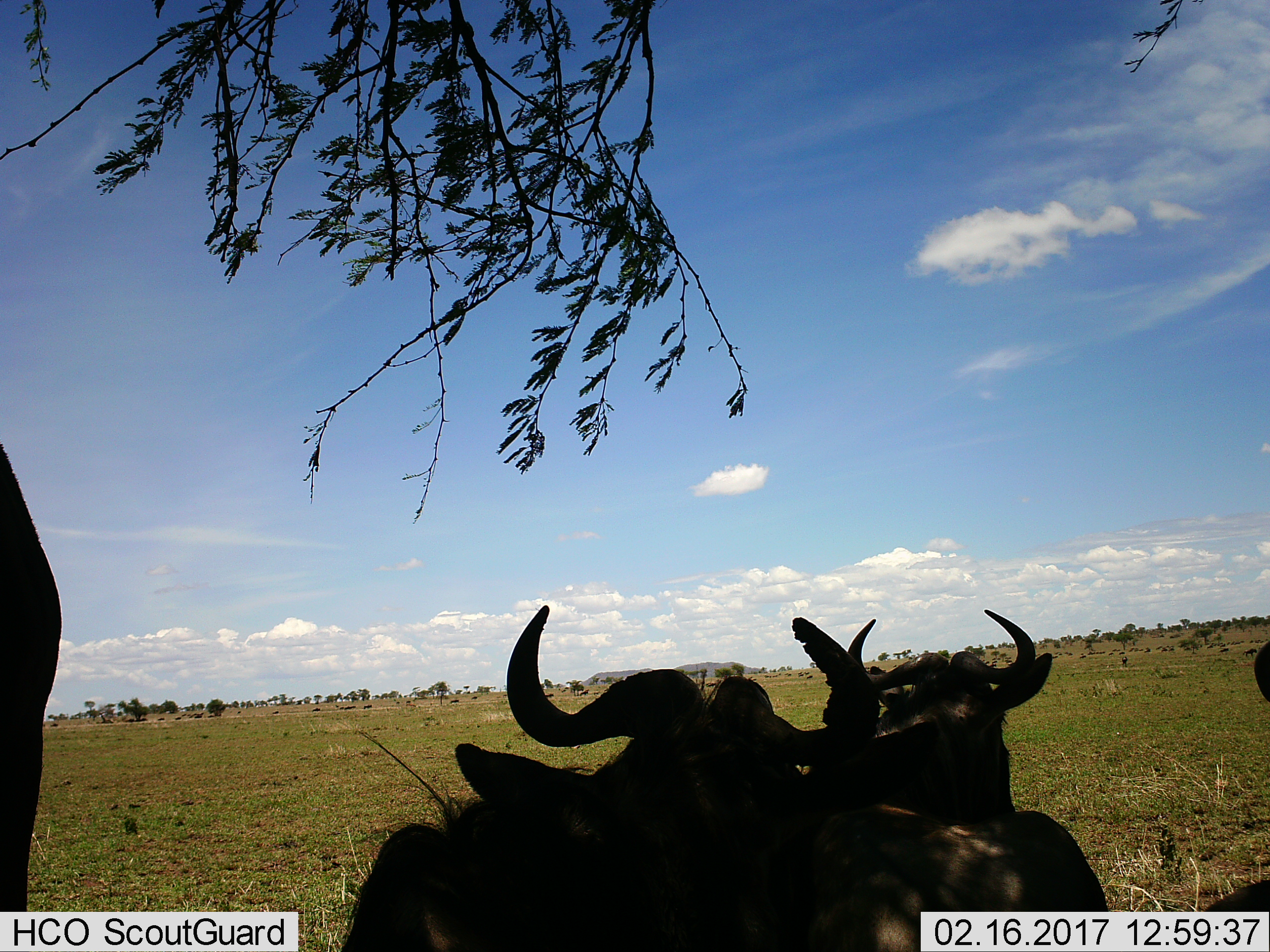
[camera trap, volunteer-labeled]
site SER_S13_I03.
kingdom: Animalia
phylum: Chordata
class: Mammalia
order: Artiodactyla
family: Bovidae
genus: Connochaetes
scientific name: Connochaetes taurinus taurinus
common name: blue wildebeest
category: wildebeestblue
Wildebeestblue (blue wildebeest) (Connochaetes taurinus taurinus), count 11-50. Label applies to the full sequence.